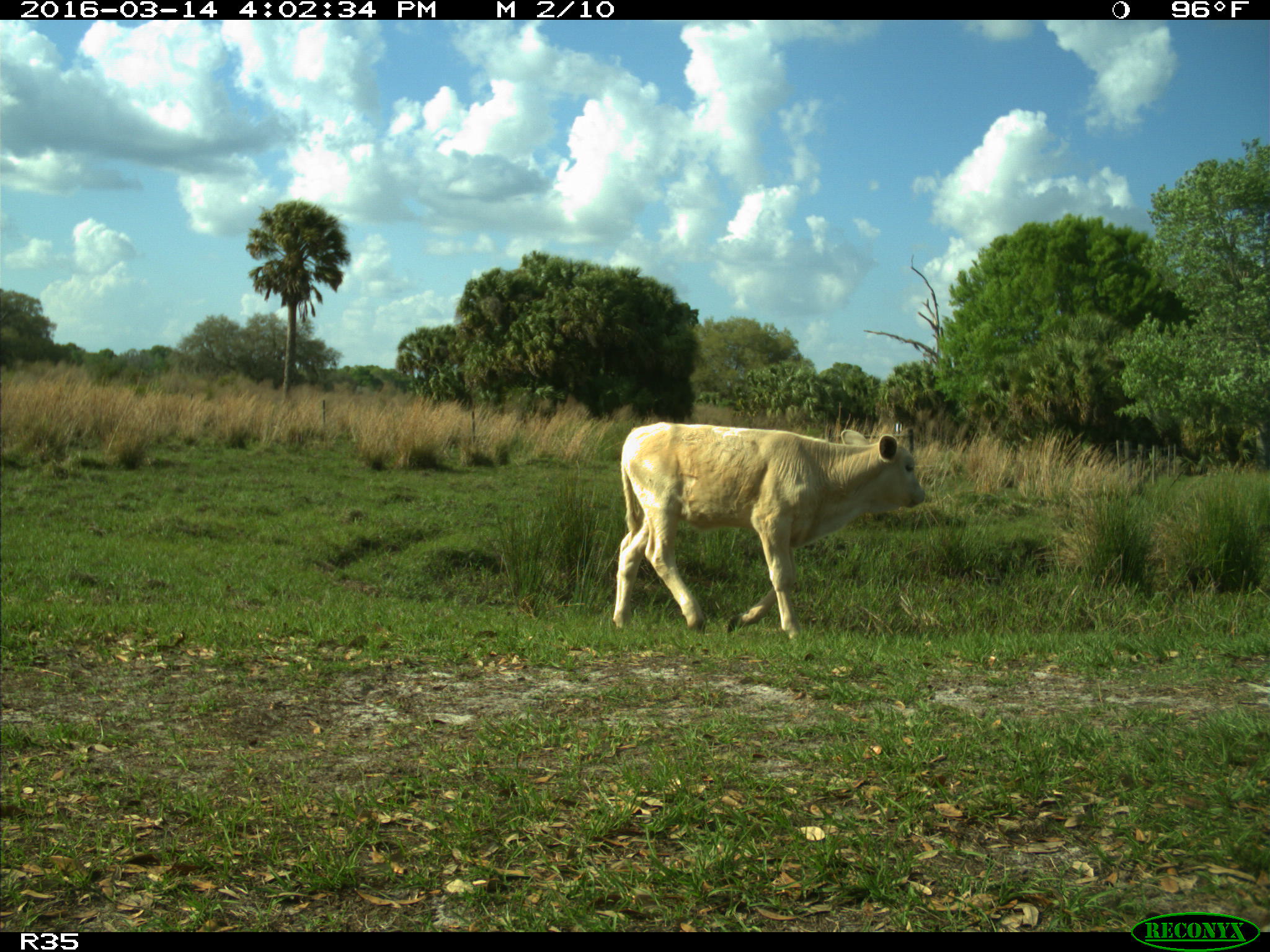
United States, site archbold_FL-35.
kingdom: Animalia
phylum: Chordata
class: Mammalia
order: Artiodactyla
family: Bovidae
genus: Bos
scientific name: Bos taurus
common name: domestic cow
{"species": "Bos taurus (domestic cow)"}